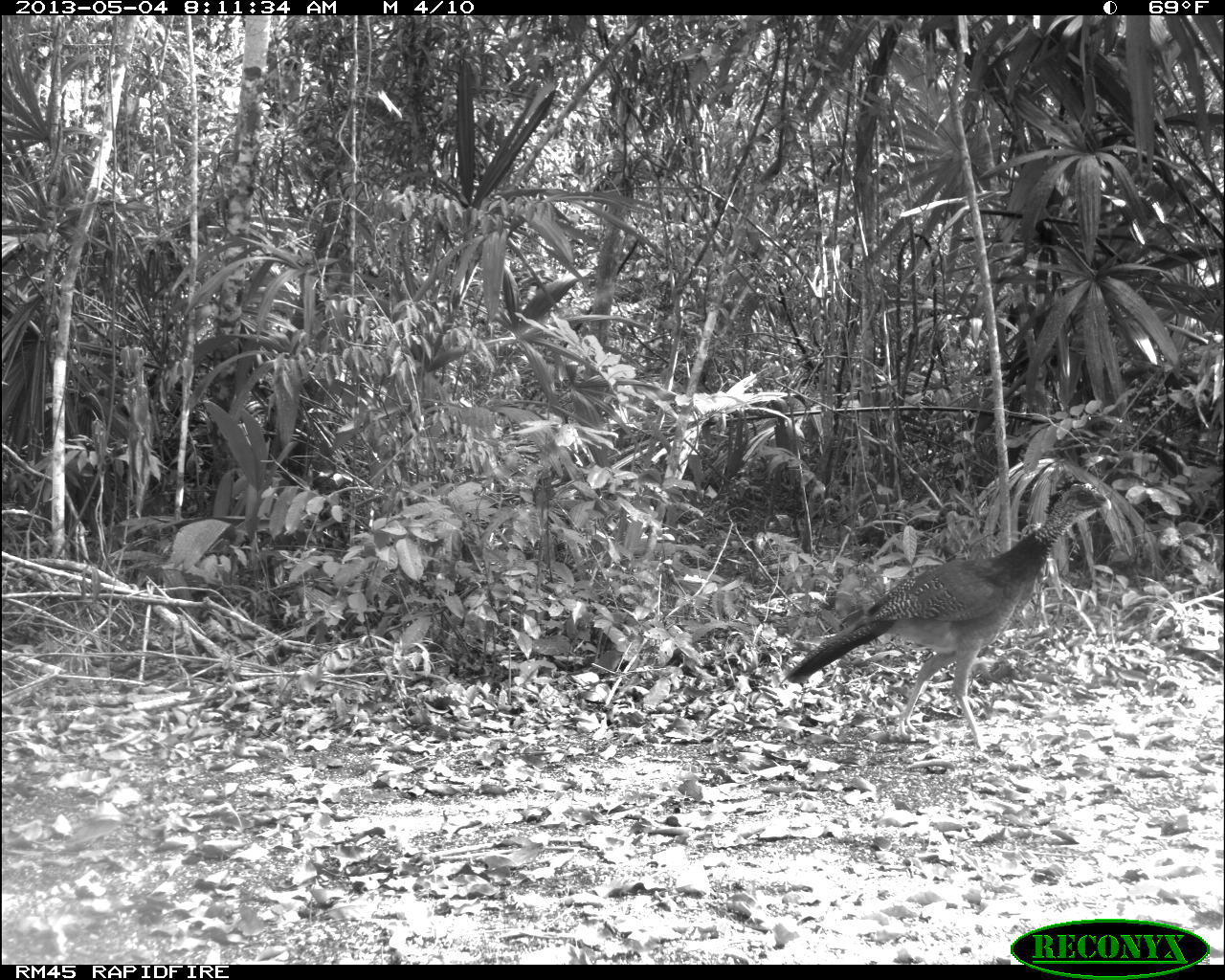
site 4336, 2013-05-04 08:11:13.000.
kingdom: Animalia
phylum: Chordata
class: Aves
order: Galliformes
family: Cracidae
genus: Crax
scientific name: Crax rubra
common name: great curassow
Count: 1.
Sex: female.